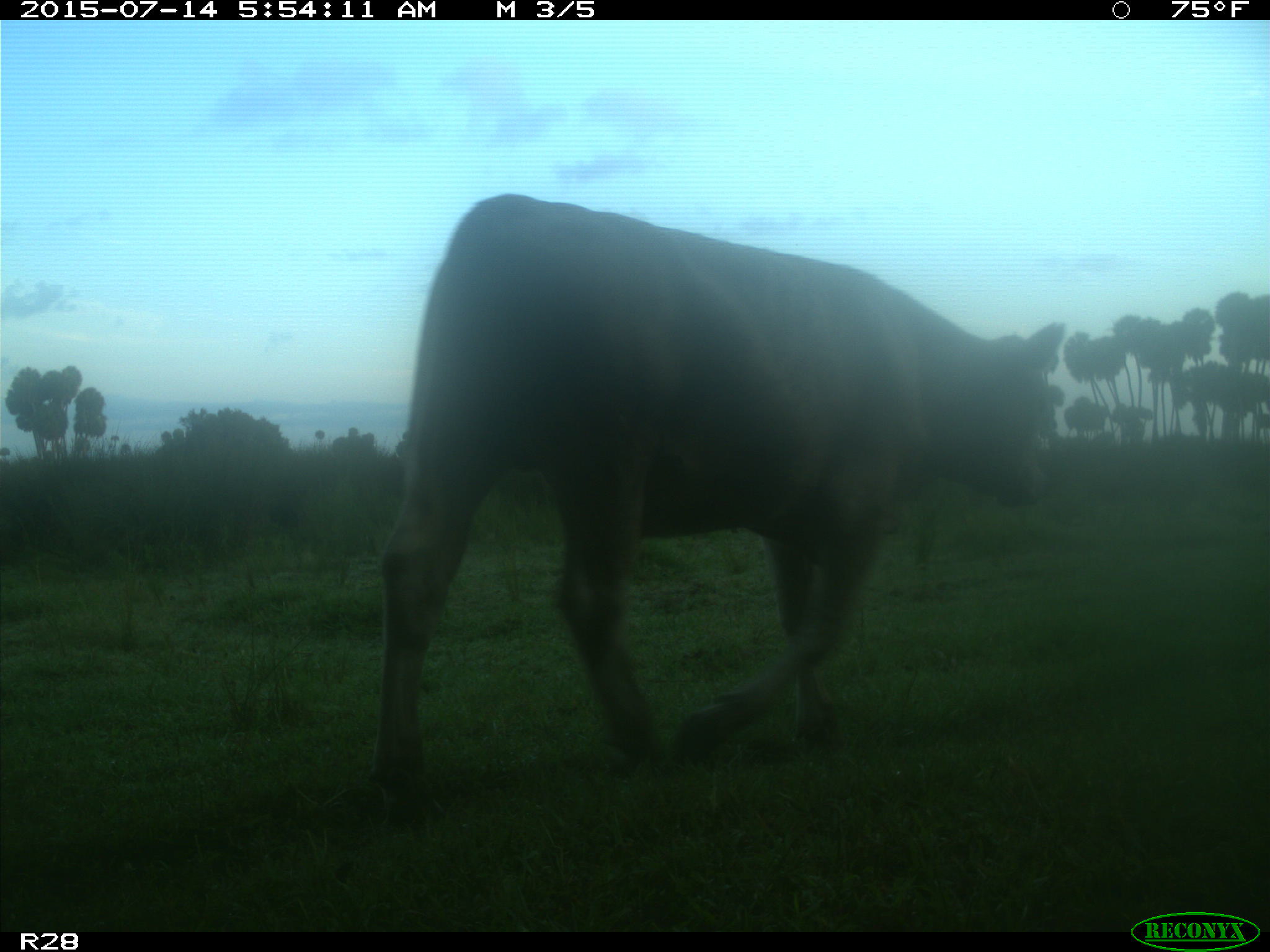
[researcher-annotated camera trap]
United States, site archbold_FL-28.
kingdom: Animalia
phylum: Chordata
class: Mammalia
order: Artiodactyla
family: Bovidae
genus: Bos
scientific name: Bos taurus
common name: domestic cow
Bos taurus (domestic cow).